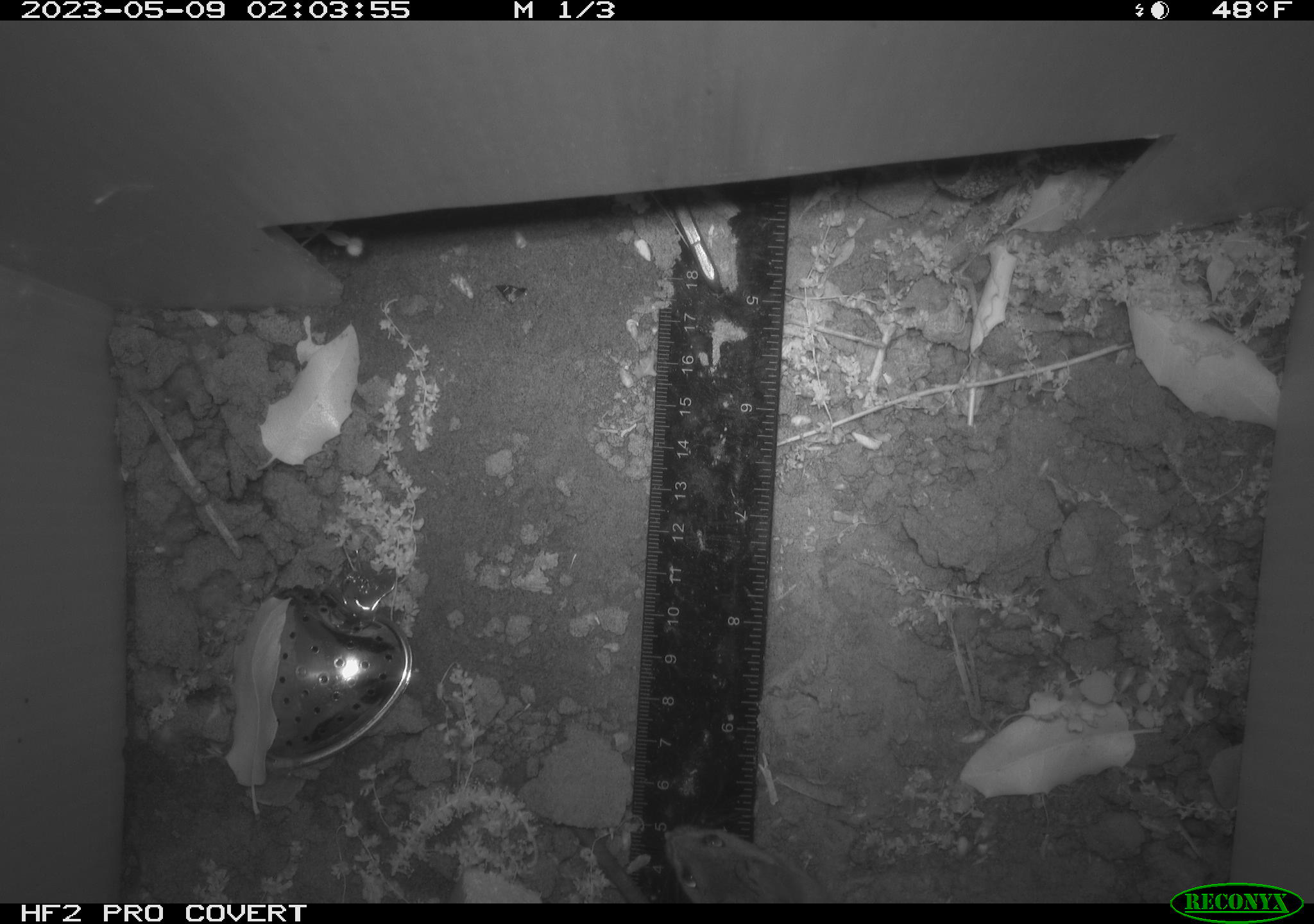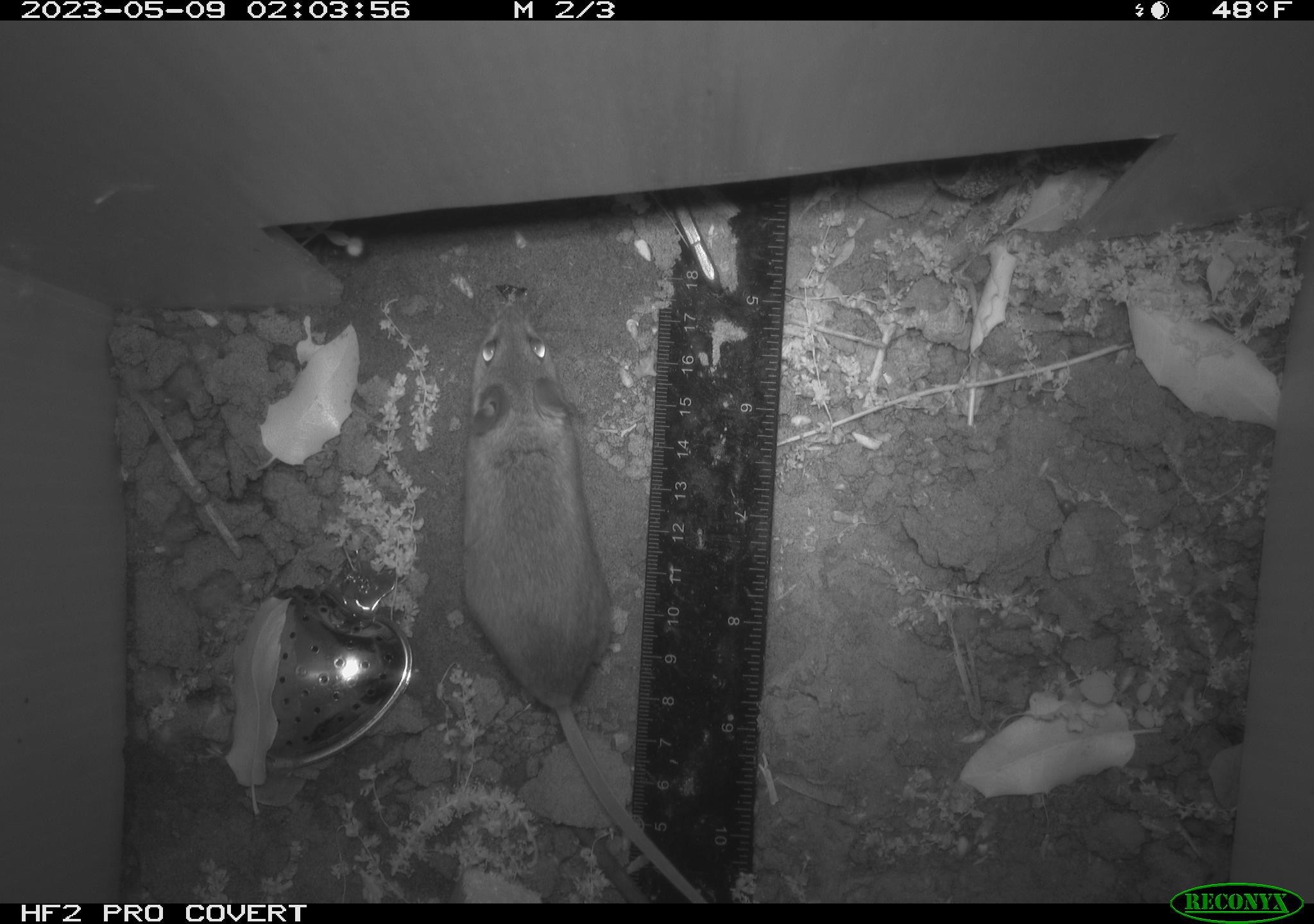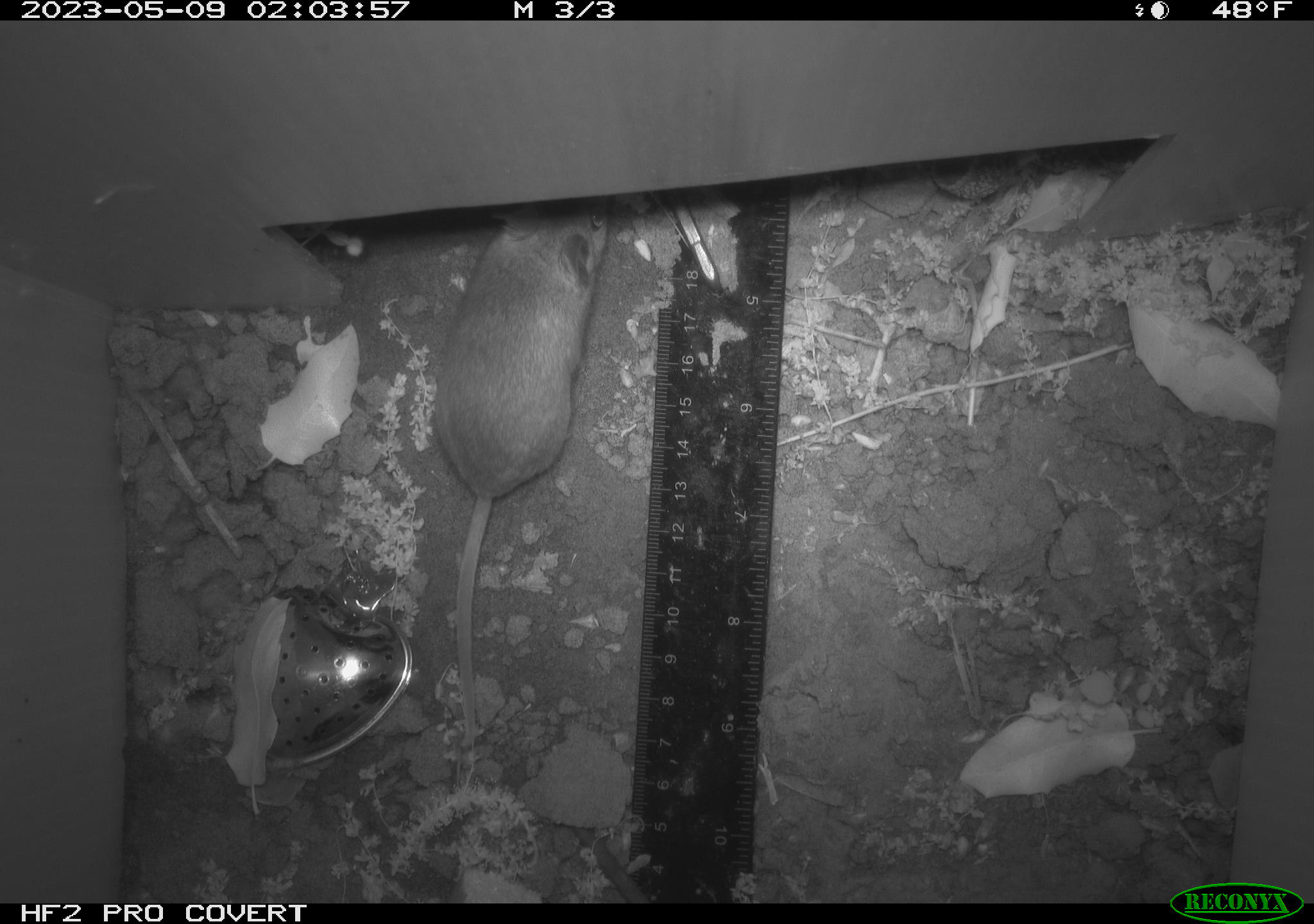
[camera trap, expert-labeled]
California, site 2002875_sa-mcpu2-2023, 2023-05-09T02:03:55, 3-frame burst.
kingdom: Animalia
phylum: Chordata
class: Mammalia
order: Rodentia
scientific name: Rodentia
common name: mouse species